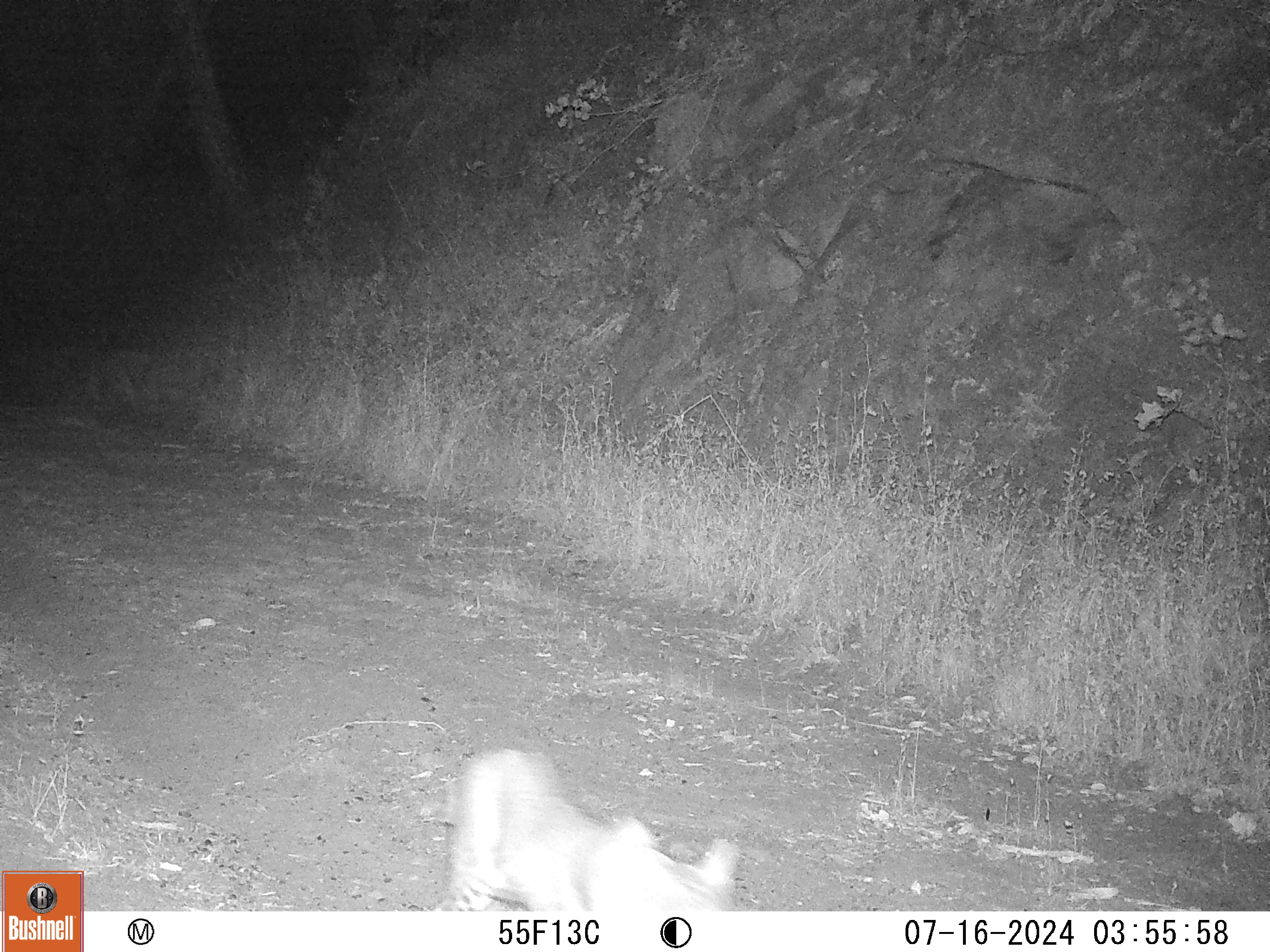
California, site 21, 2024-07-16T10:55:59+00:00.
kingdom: Animalia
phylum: Chordata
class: Mammalia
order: Carnivora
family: Felidae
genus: Lynx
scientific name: Lynx rufus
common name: bobcat